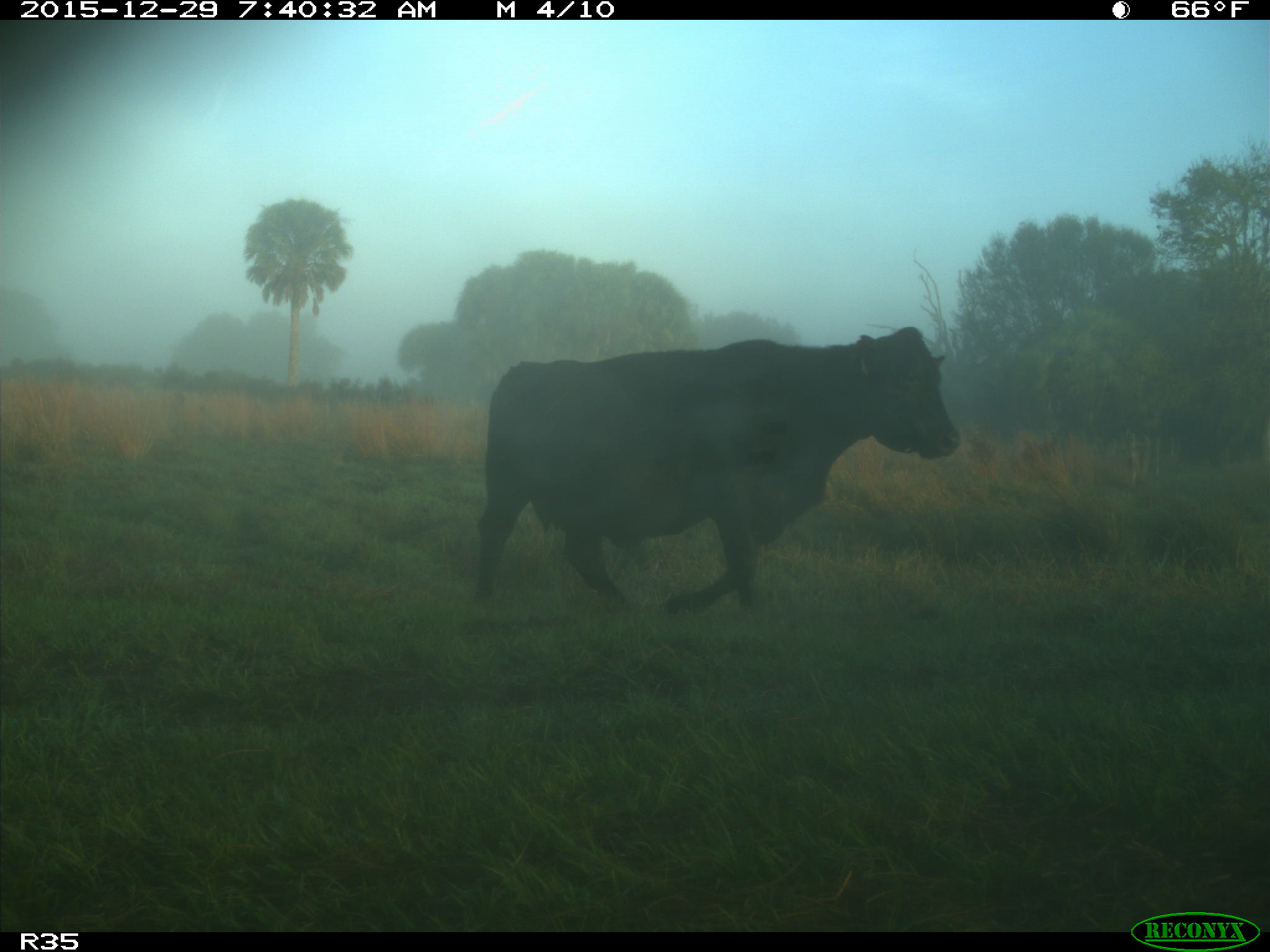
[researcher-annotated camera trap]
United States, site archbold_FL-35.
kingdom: Animalia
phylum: Chordata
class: Mammalia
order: Artiodactyla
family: Bovidae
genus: Bos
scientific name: Bos taurus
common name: domestic cow